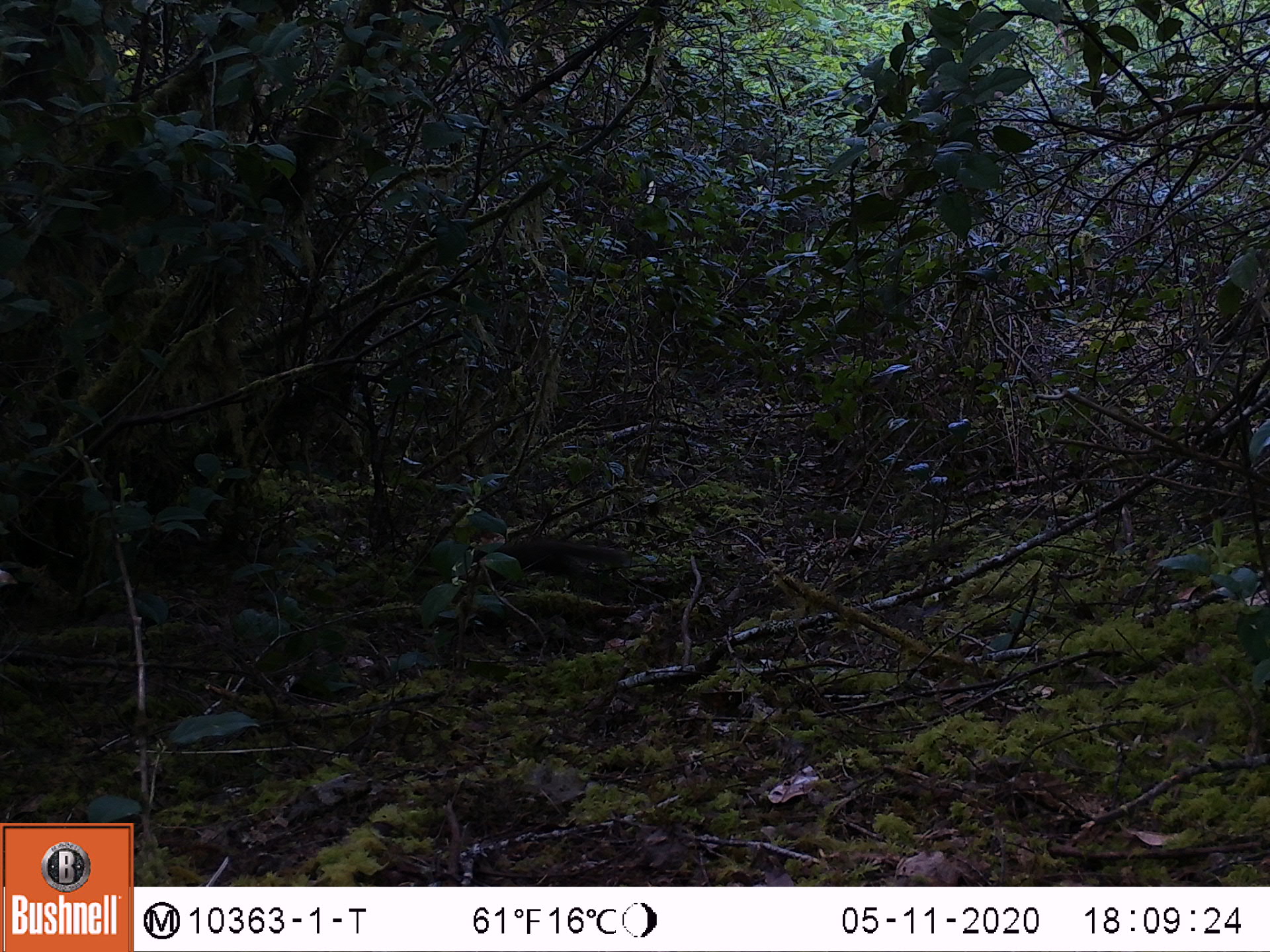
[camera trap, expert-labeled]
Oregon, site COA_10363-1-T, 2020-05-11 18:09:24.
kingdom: Animalia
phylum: Chordata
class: Mammalia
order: Rodentia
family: Sciuridae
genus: Tamiasciurus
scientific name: Tamiasciurus douglasii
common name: douglas squirrel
Douglas squirrel (Tamiasciurus douglasii).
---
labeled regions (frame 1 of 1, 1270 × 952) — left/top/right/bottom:
douglas squirrel: 482/530/638/586